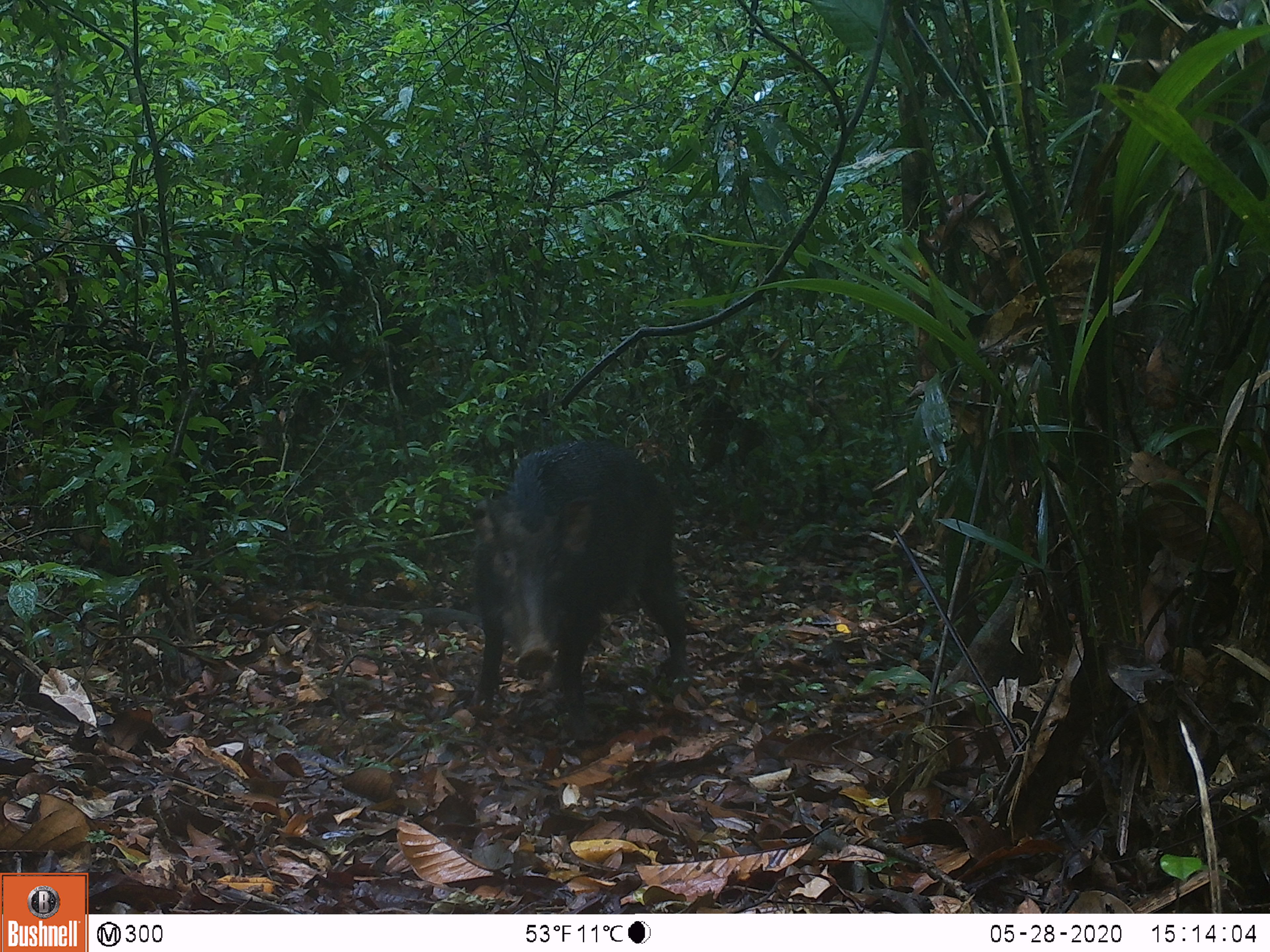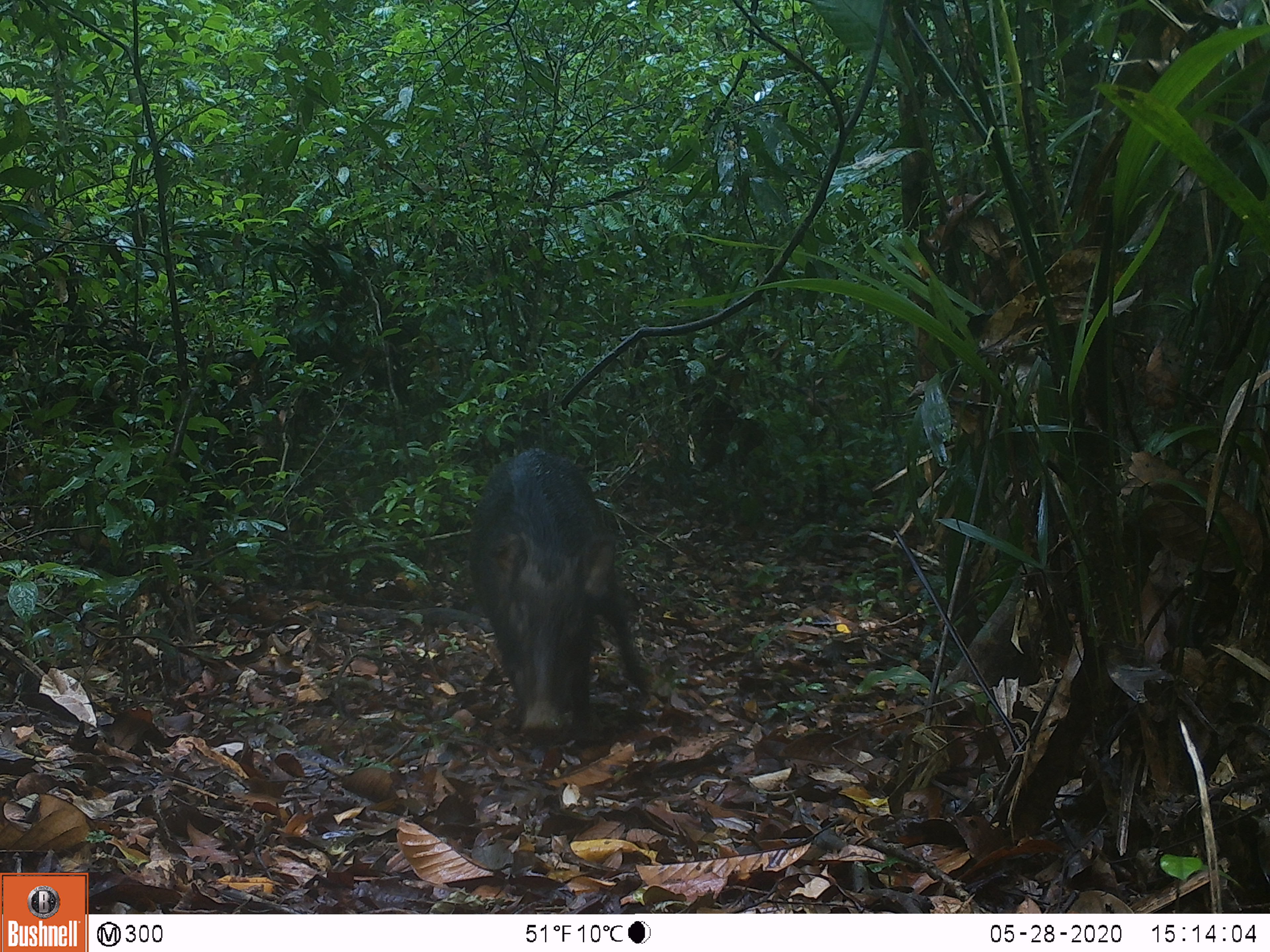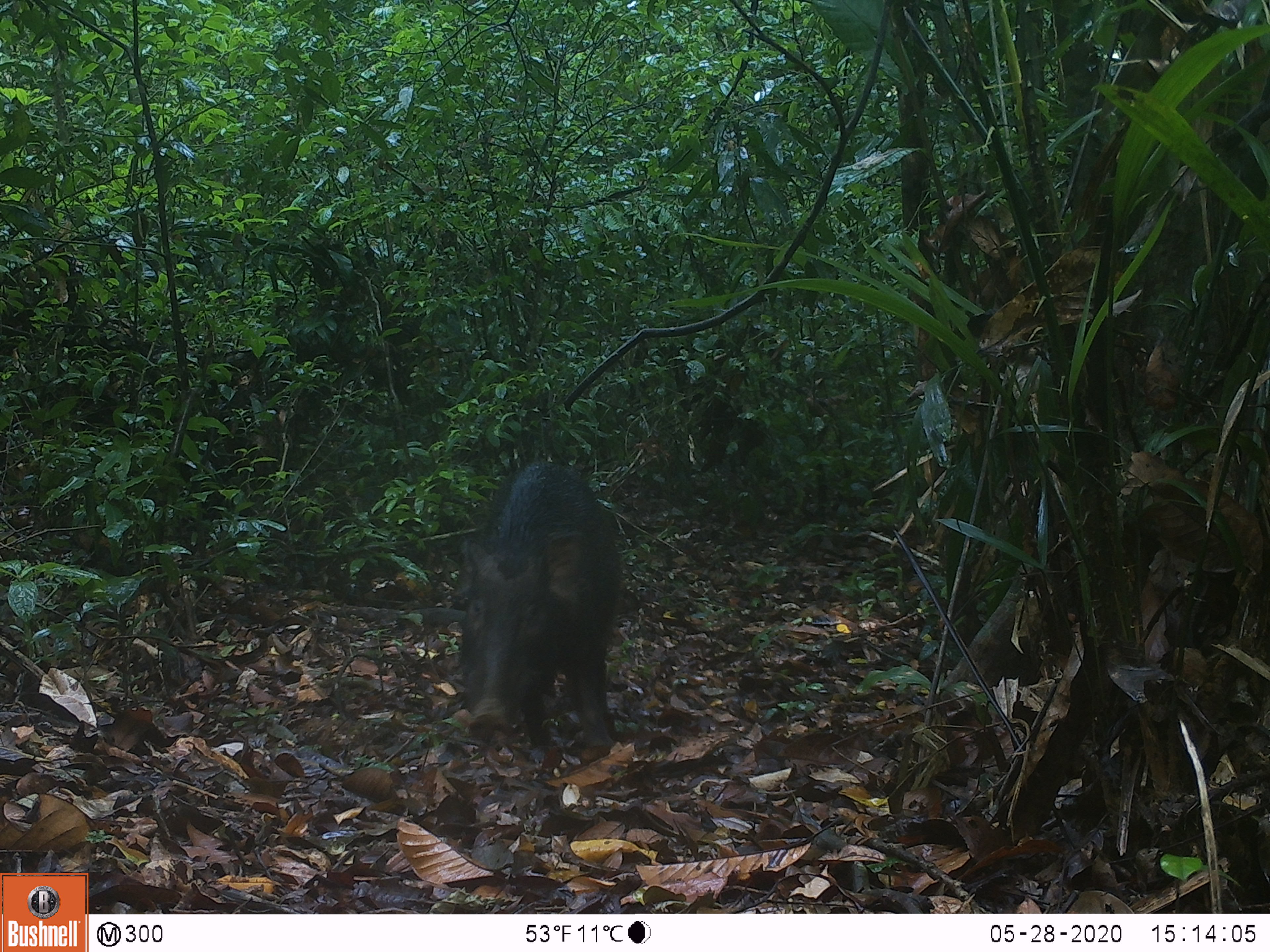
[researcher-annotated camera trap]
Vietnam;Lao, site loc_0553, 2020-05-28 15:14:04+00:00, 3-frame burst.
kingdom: Animalia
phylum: Chordata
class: Mammalia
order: Artiodactyla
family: Suidae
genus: Sus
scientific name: Sus scrofa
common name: eurasian wild pig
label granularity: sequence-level